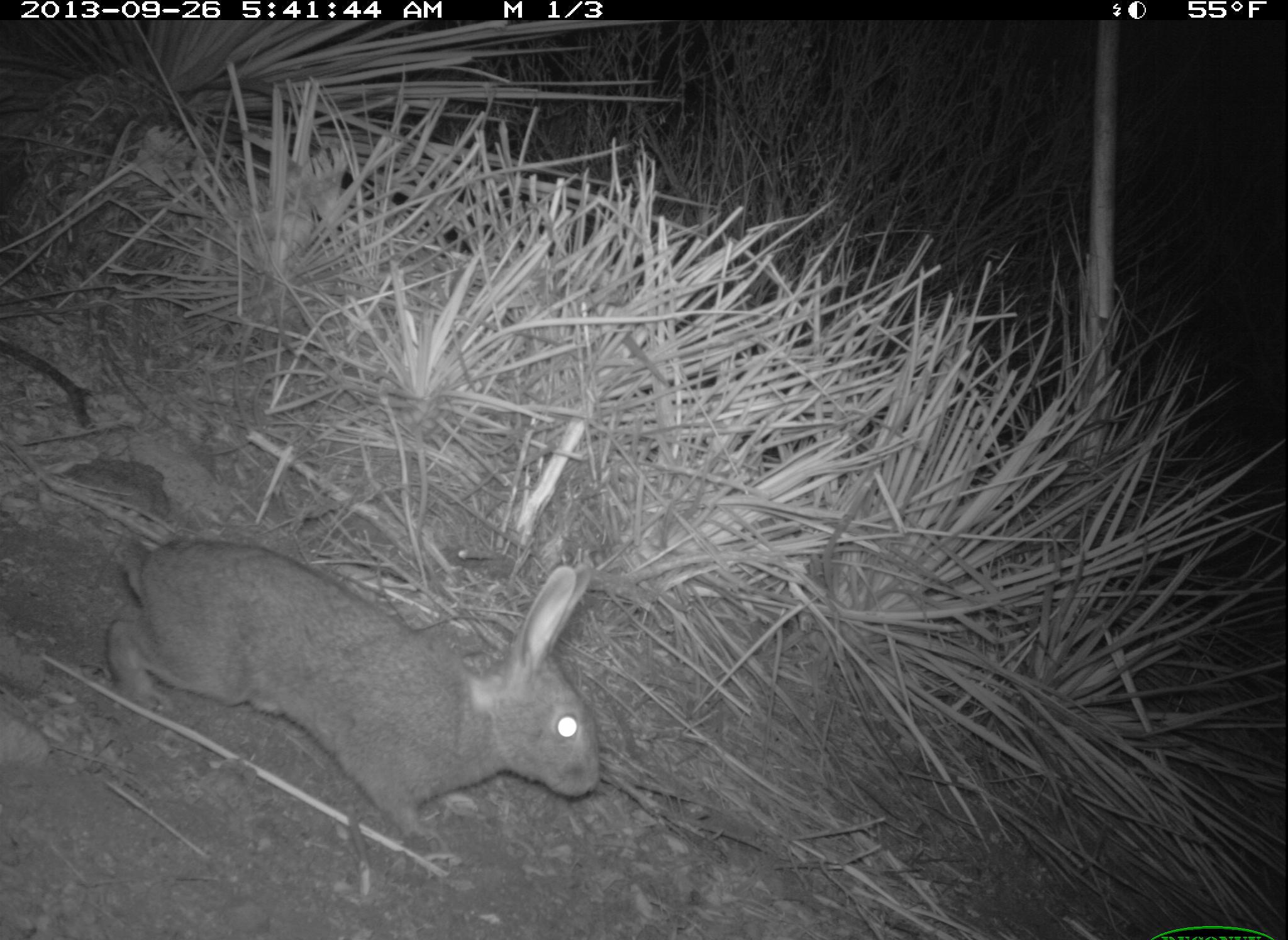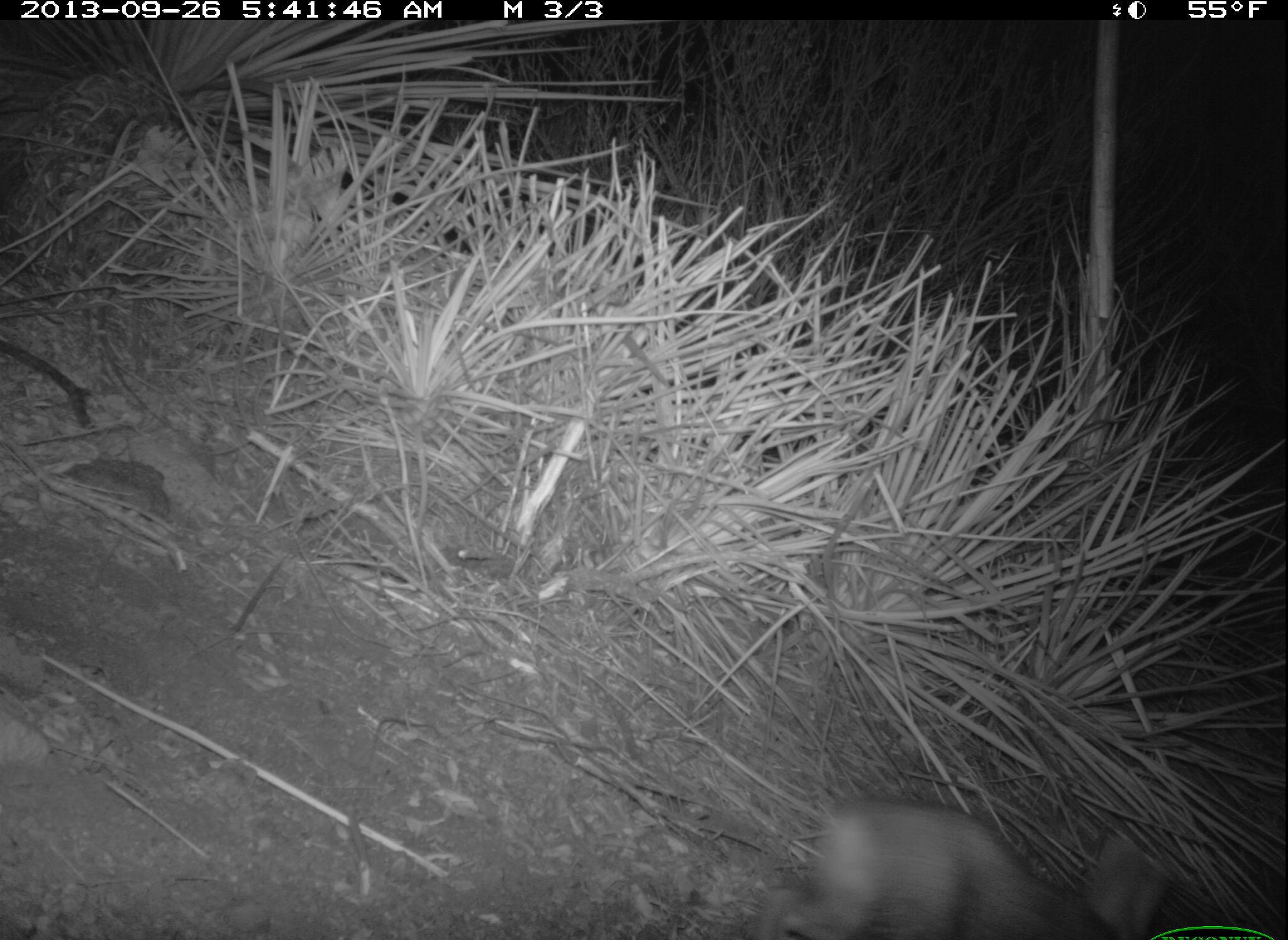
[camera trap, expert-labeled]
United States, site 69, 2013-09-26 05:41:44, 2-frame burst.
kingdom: Animalia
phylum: Chordata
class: Mammalia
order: Lagomorpha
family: Leporidae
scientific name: Leporidae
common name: rabbits and hares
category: rabbit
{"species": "rabbit (rabbits and hares) (Leporidae)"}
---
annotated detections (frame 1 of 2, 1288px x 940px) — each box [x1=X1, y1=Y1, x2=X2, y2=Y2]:
rabbit: [x1=104, y1=529, x2=605, y2=840]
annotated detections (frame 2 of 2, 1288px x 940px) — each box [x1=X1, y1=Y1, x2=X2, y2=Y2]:
rabbit: [x1=747, y1=798, x2=1163, y2=940]